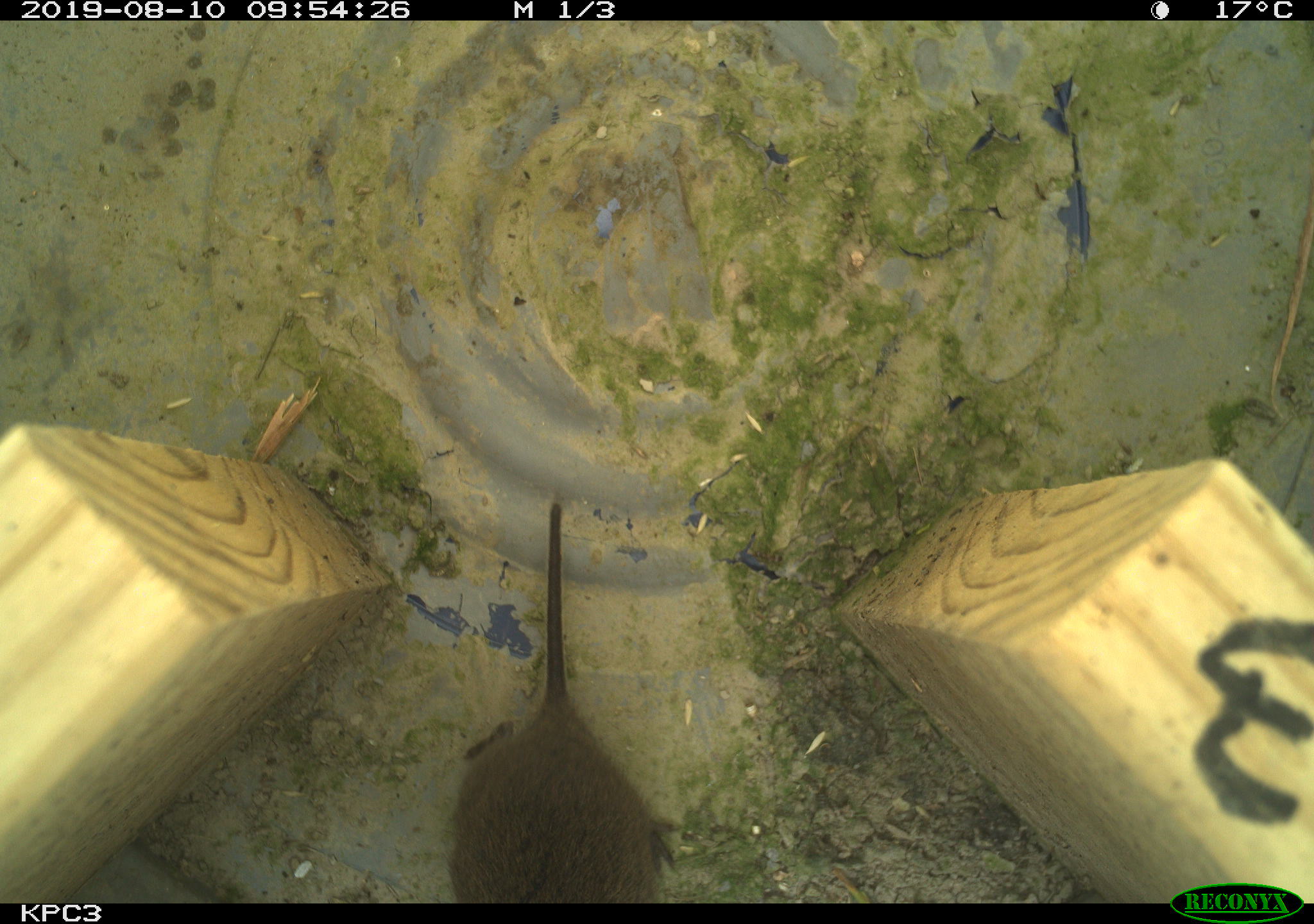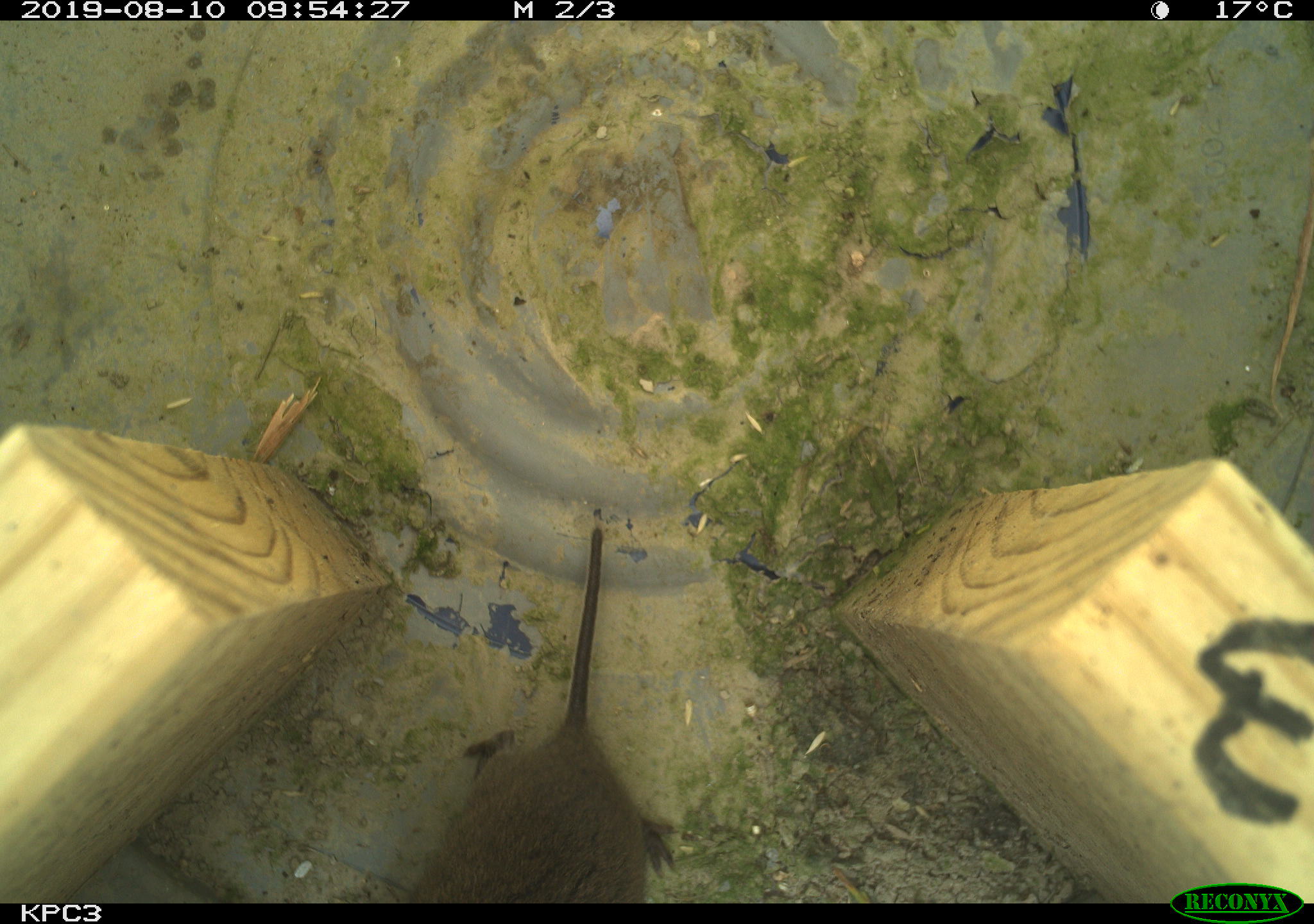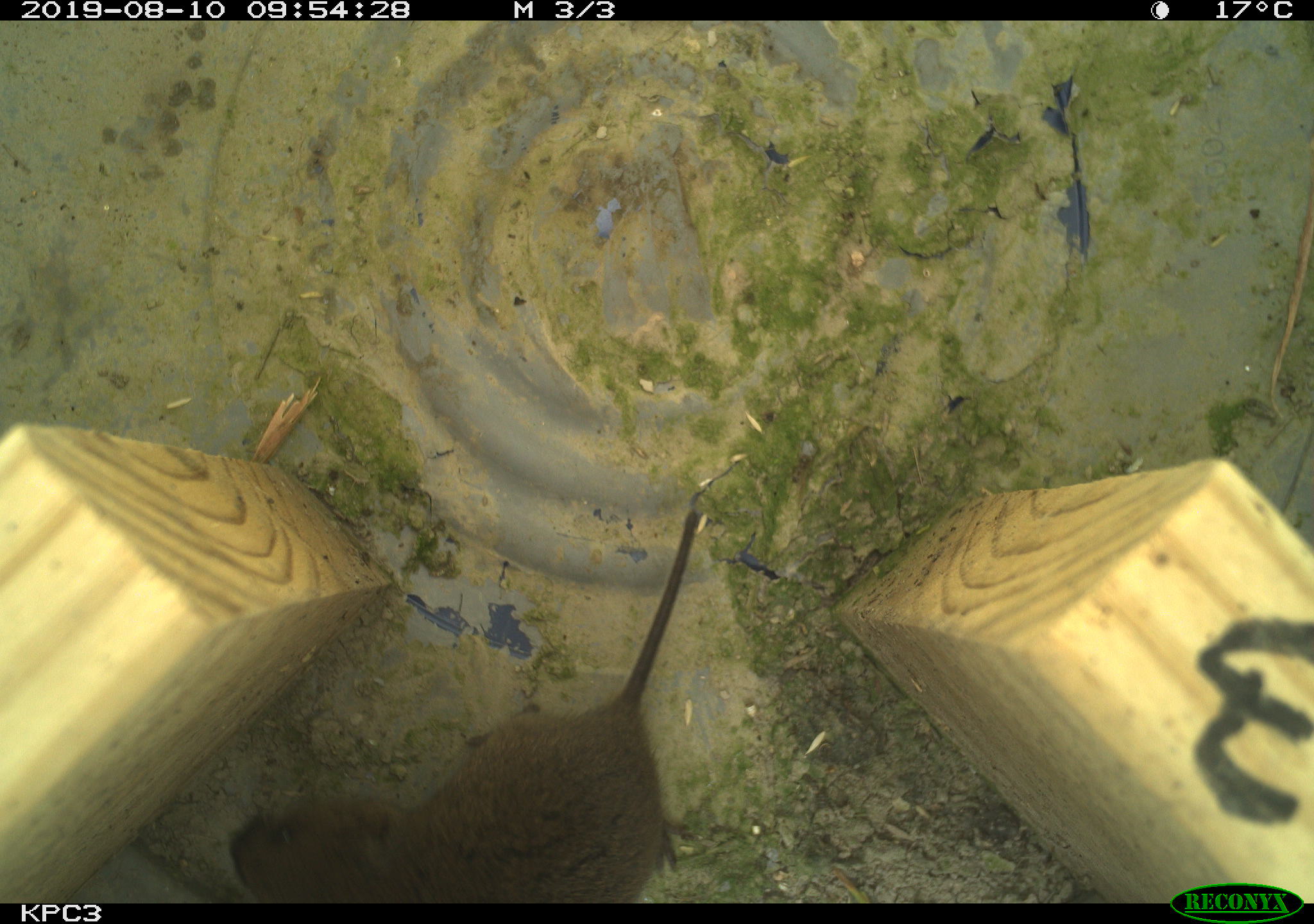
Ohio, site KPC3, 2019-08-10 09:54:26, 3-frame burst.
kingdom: Animalia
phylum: Chordata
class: Mammalia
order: Rodentia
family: Cricetidae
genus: Microtus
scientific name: Microtus pennsylvanicus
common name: meadow vole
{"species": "meadow vole (Microtus pennsylvanicus)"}